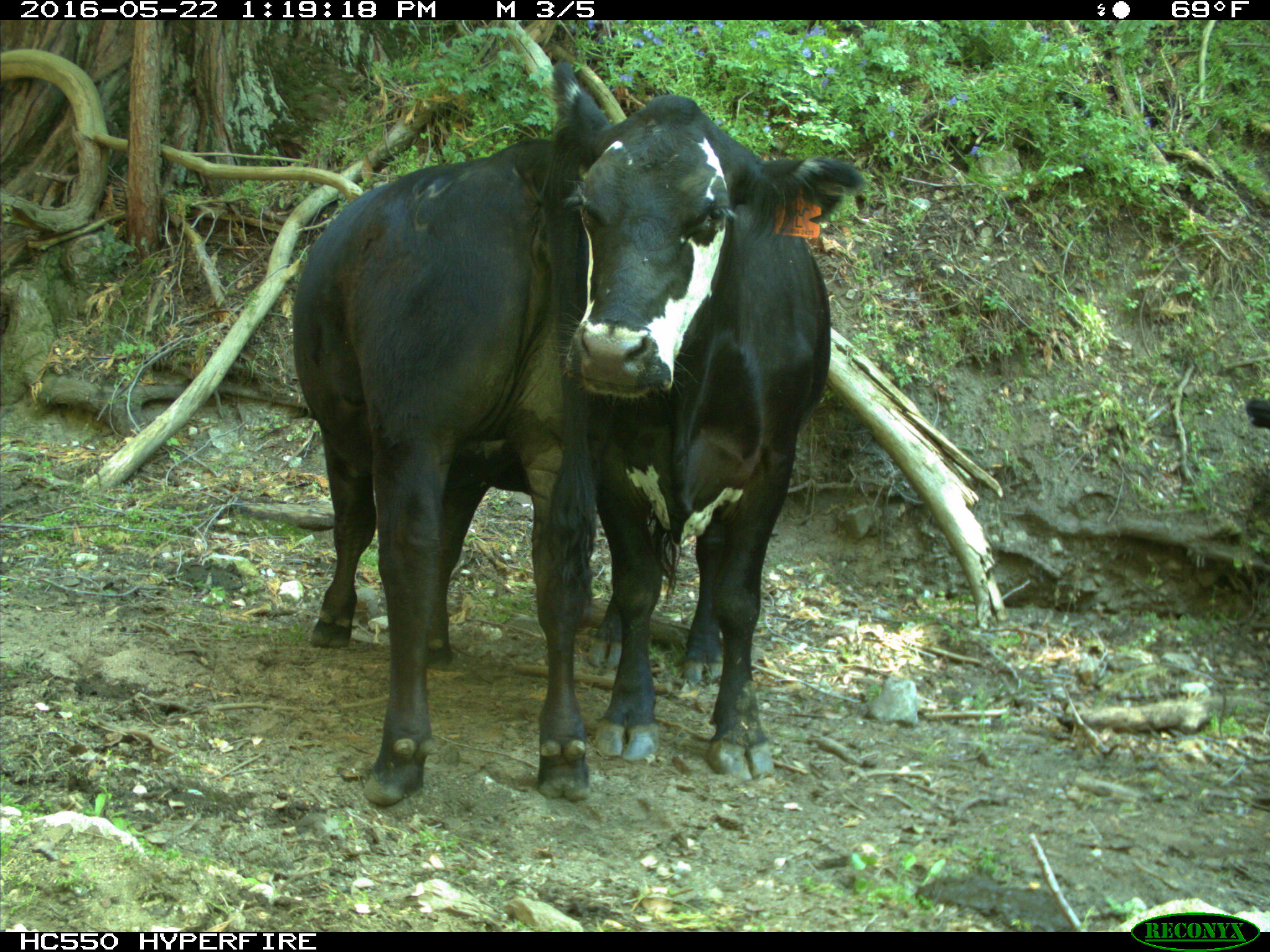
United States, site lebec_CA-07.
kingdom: Animalia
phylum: Chordata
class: Mammalia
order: Artiodactyla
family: Bovidae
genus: Bos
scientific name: Bos taurus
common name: domestic cow